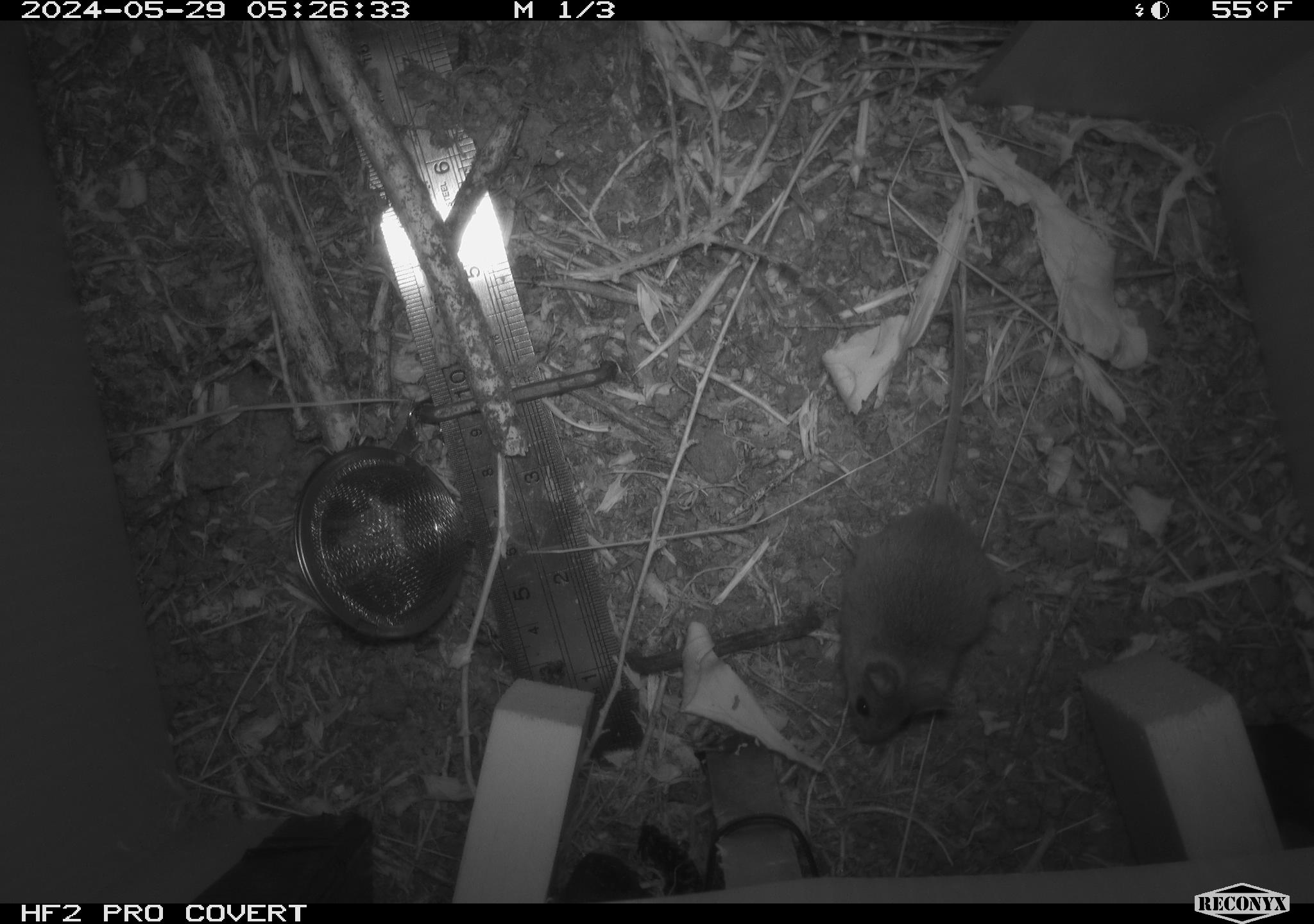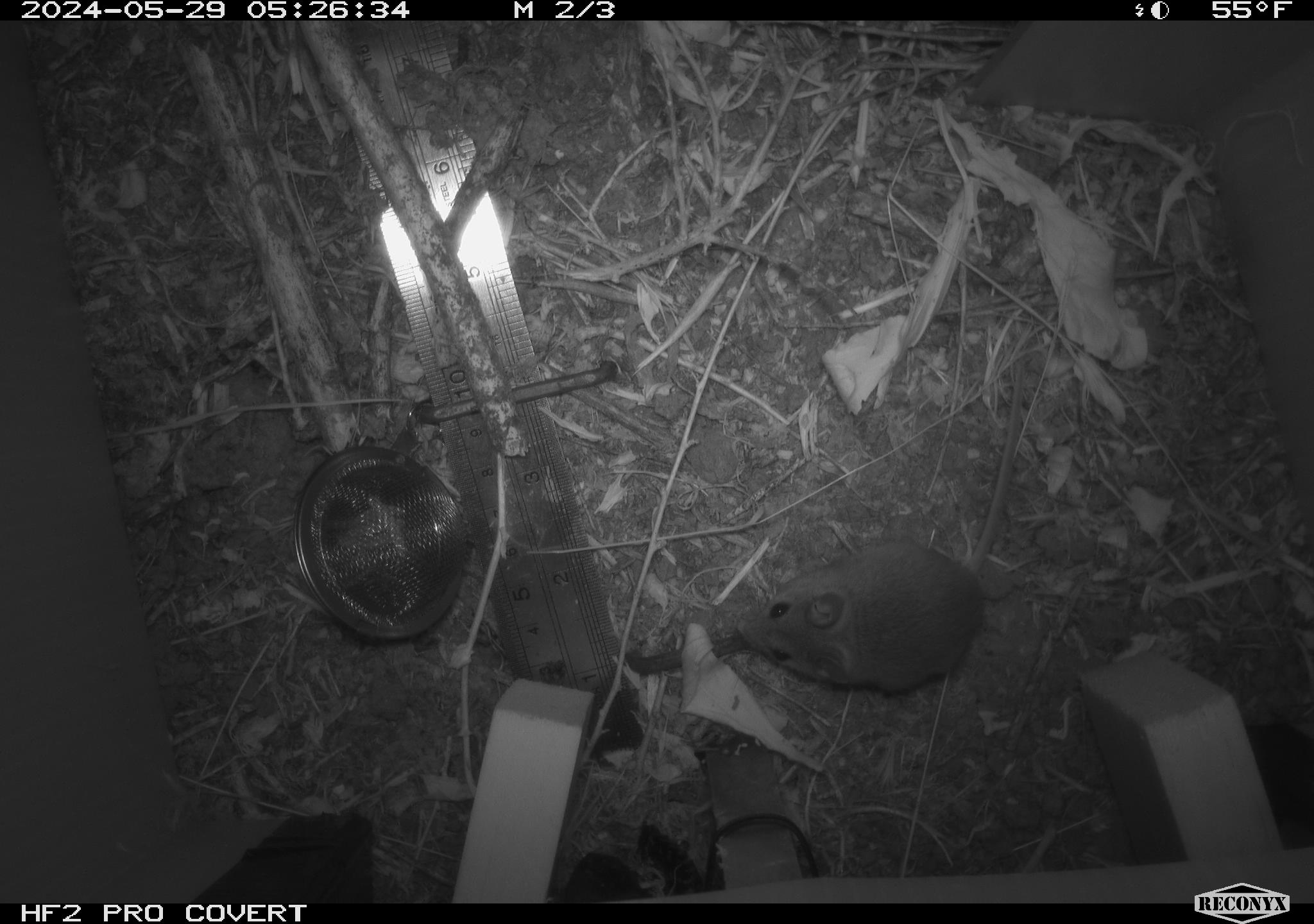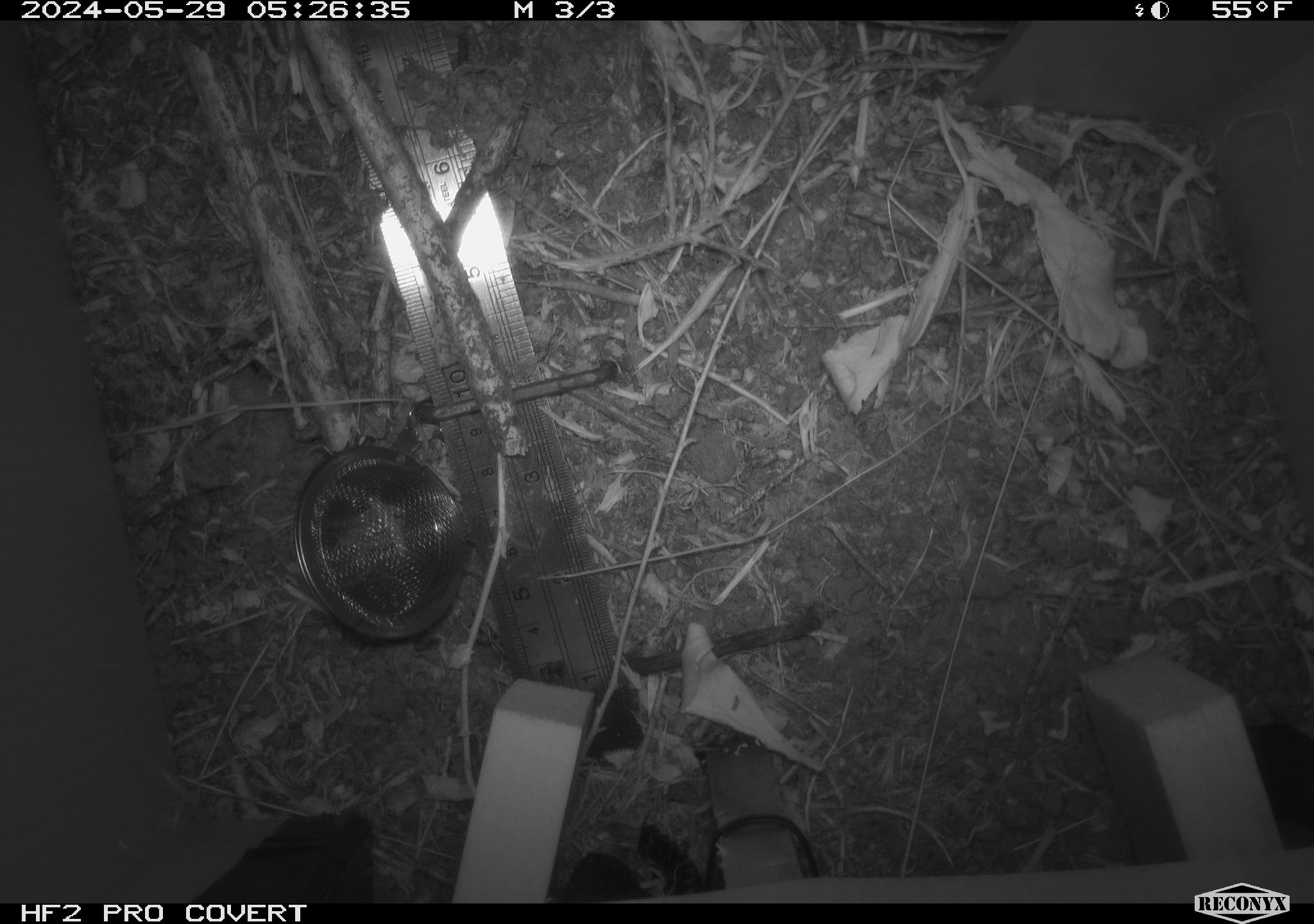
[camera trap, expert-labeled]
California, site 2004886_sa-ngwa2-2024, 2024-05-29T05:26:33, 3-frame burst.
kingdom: Animalia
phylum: Chordata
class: Mammalia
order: Rodentia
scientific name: Rodentia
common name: mouse species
Mouse species (Rodentia).